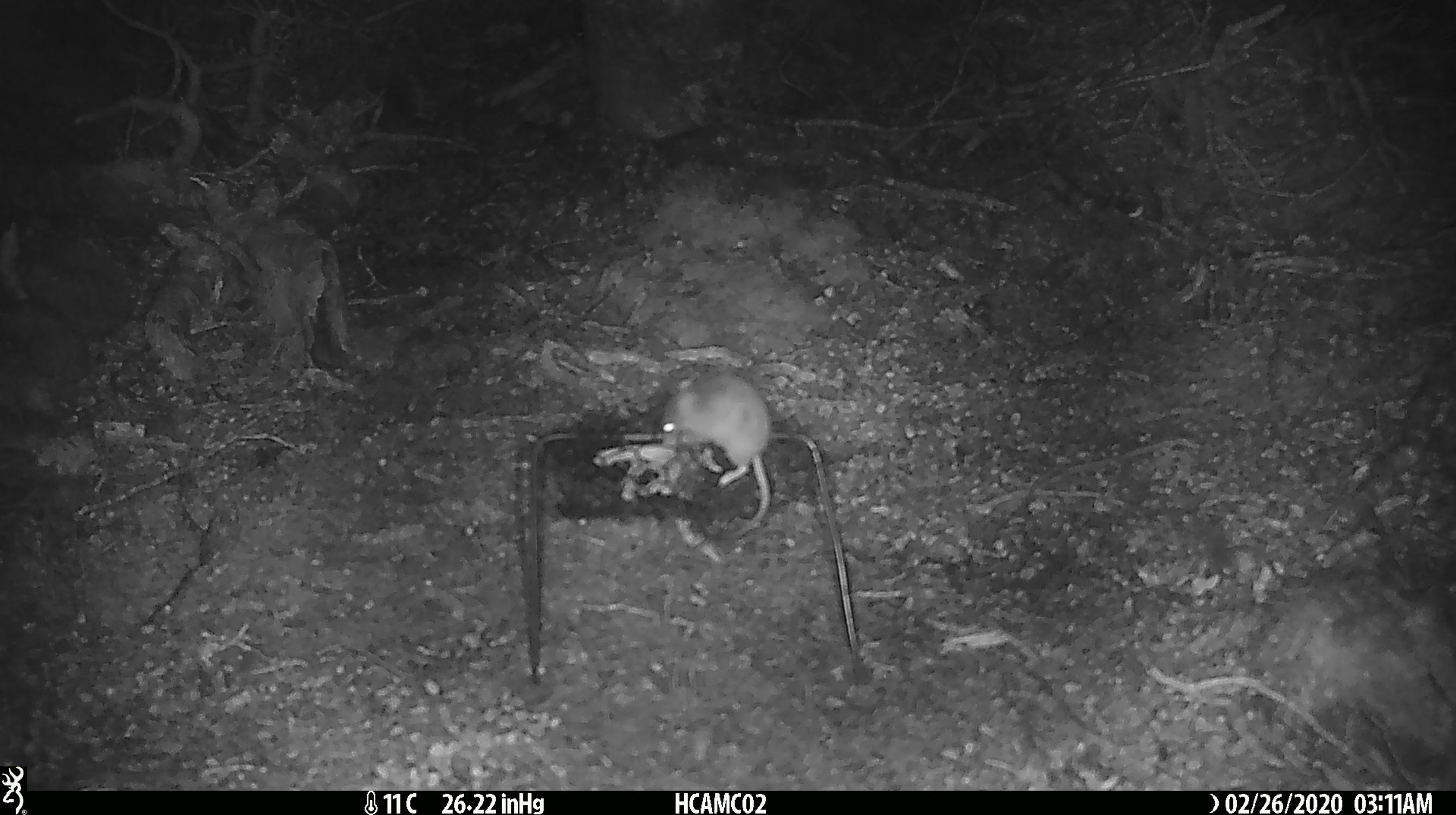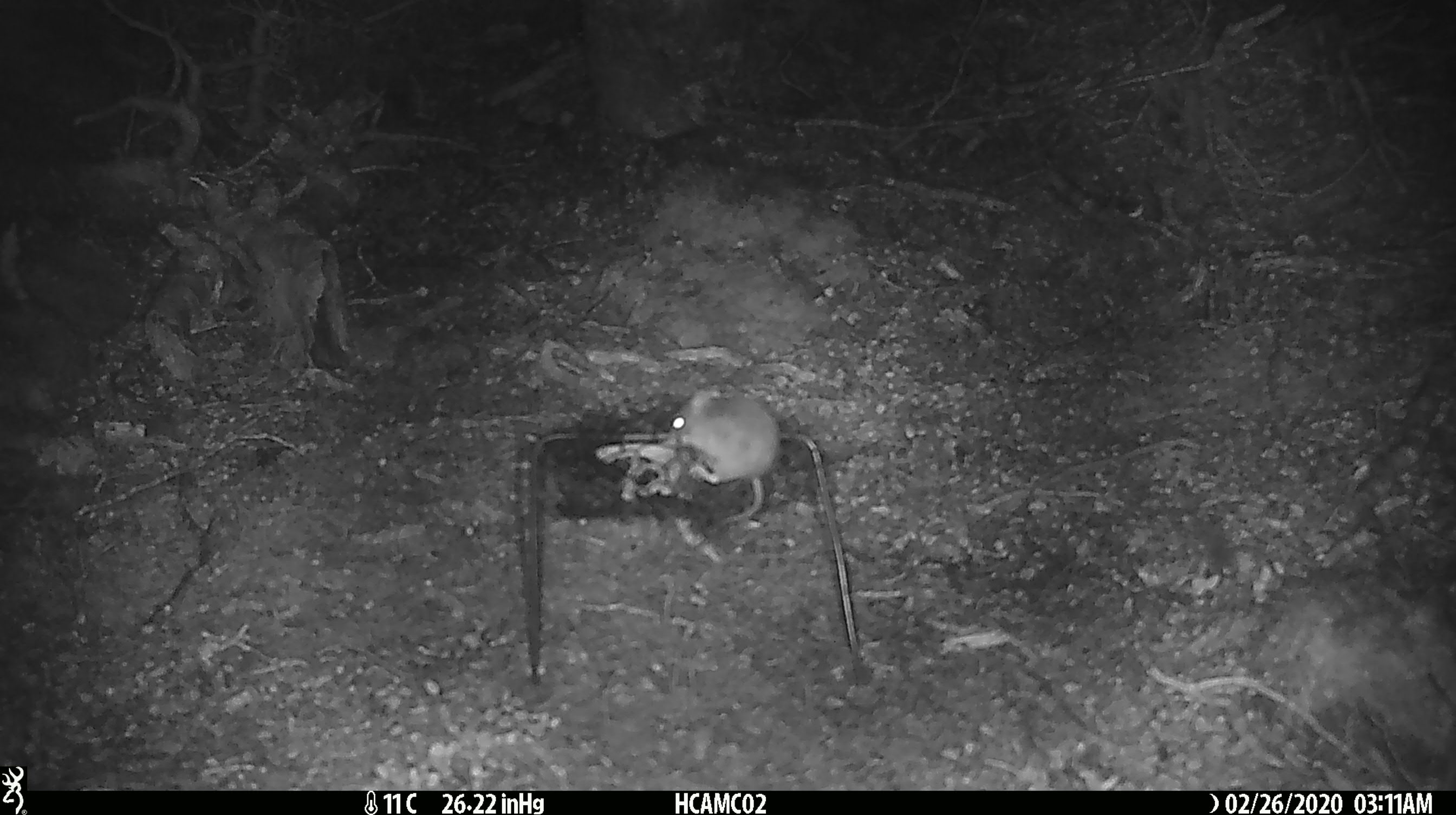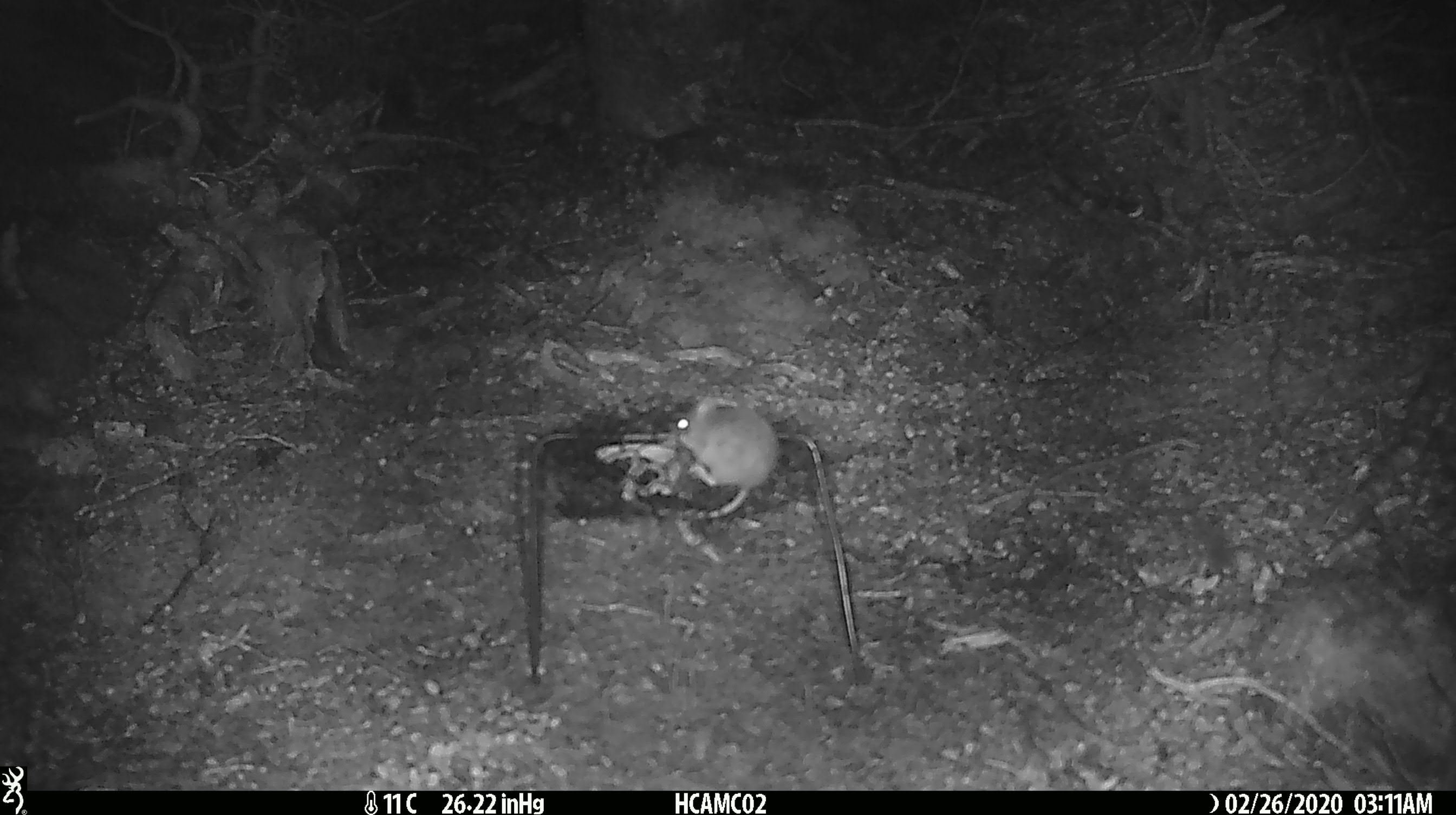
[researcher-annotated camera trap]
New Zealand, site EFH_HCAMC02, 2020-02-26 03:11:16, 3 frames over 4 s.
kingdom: Animalia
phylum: Chordata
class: Mammalia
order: Rodentia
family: Muridae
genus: Mus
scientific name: Mus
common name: mouse